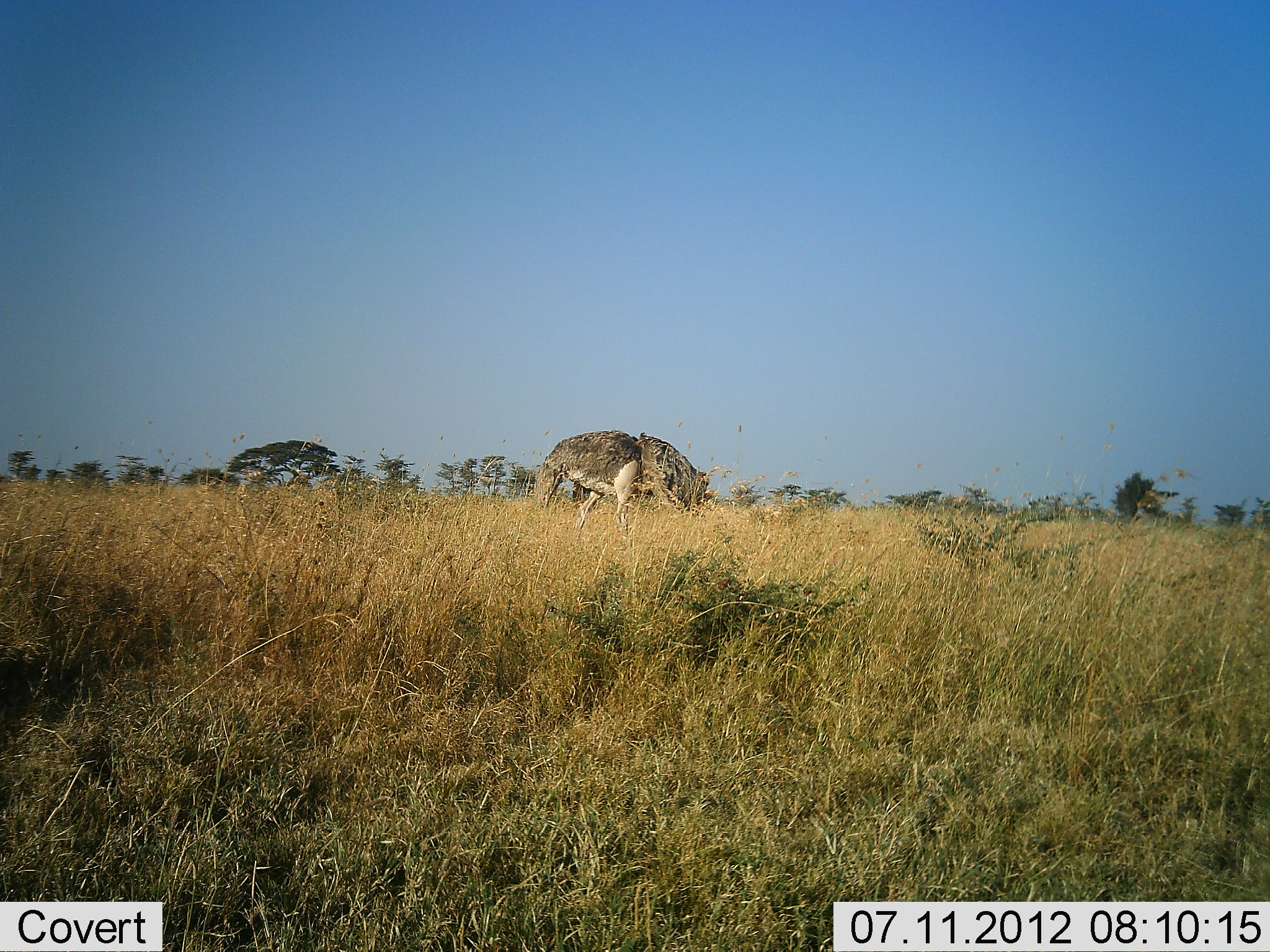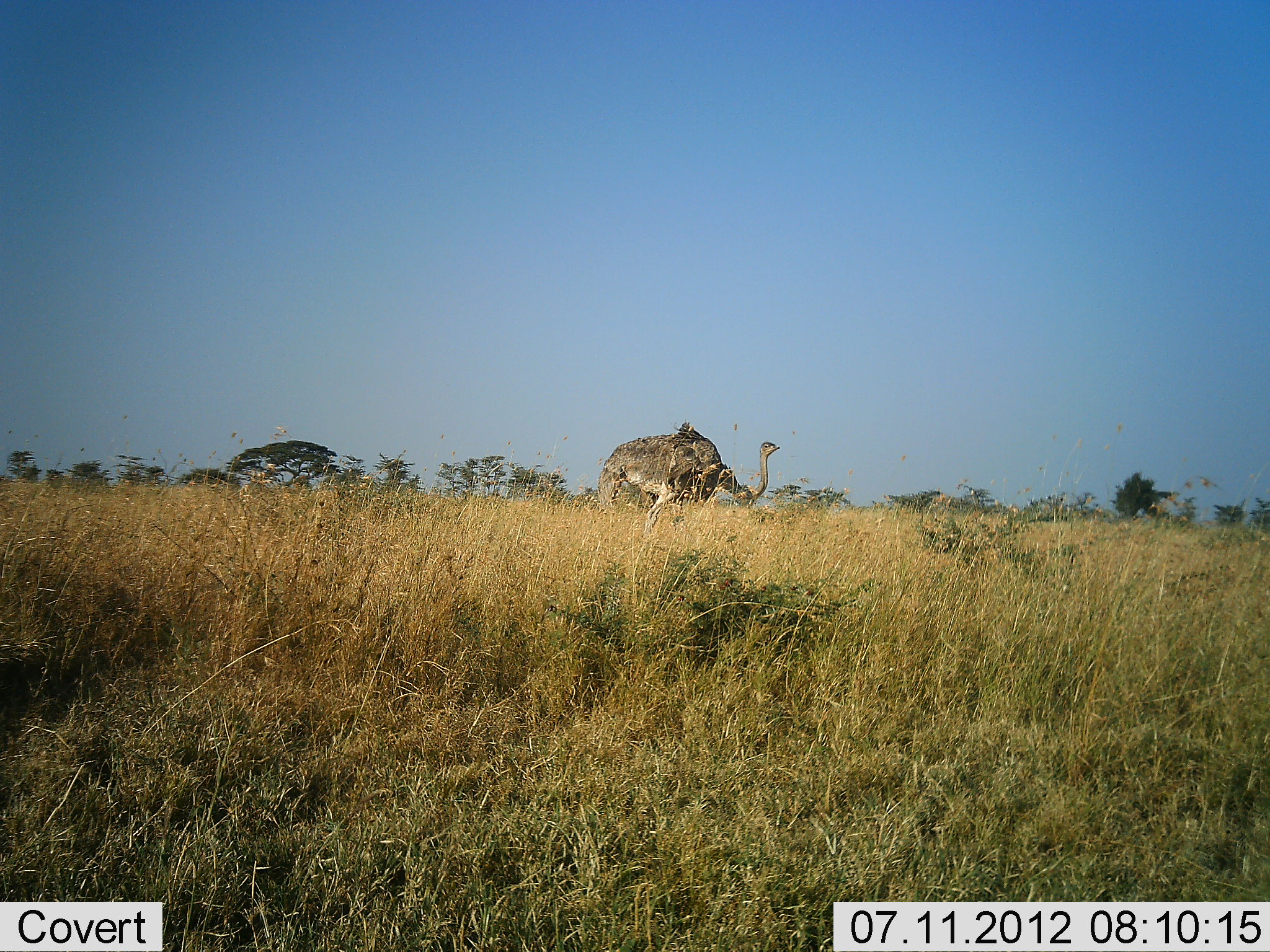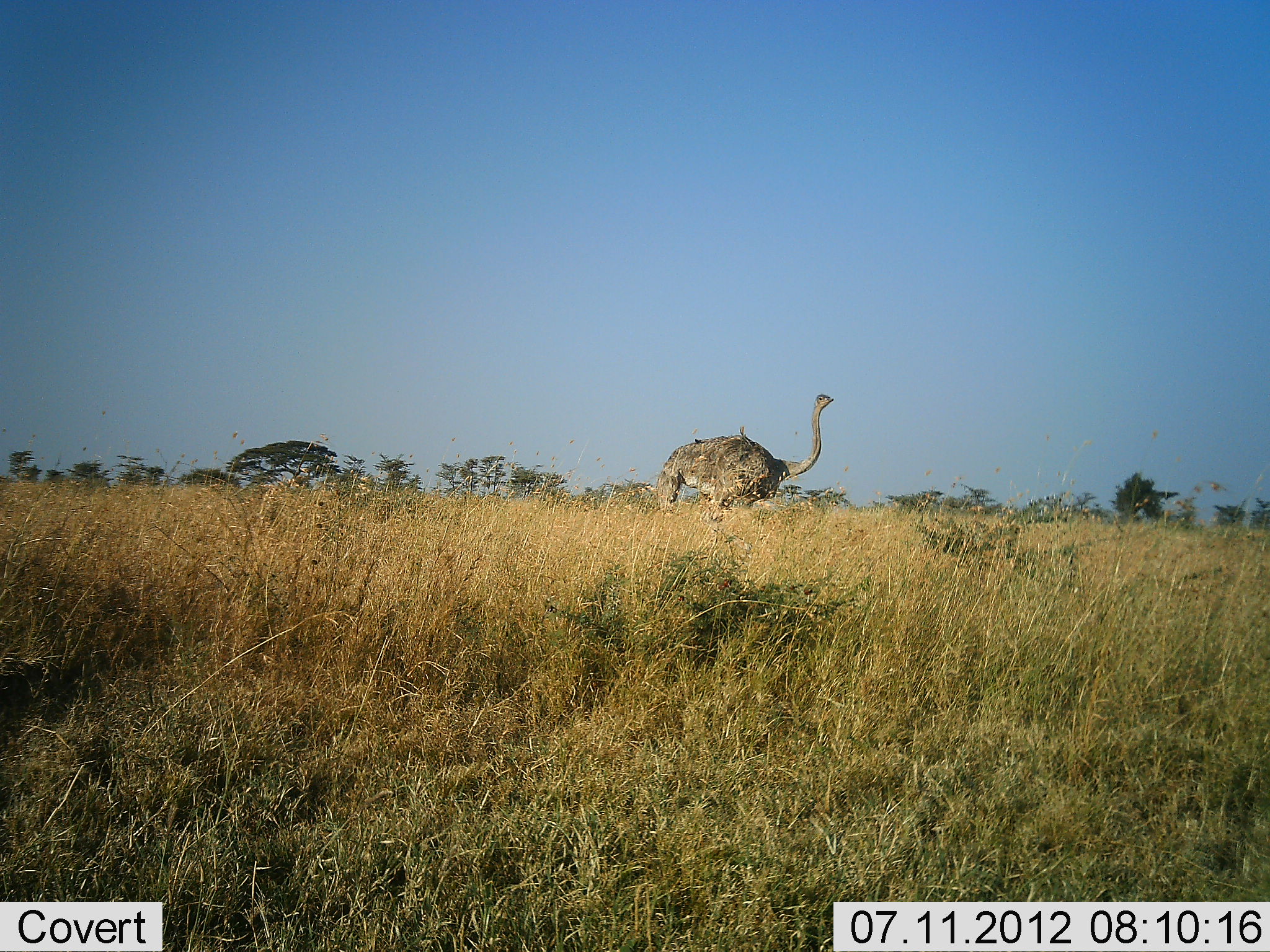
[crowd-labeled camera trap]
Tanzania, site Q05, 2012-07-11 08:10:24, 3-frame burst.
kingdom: Animalia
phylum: Chordata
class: Aves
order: Struthioniformes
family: Struthionidae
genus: Struthio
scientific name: Struthio camelus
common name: ostrich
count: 1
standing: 40%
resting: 0%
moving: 70%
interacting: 0%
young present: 0%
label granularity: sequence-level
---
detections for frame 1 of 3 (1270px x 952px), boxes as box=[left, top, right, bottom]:
animal: box=[530, 426, 717, 544]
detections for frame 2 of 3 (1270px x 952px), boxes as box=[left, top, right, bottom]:
animal: box=[593, 420, 781, 549]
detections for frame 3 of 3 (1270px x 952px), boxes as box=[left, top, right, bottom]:
animal: box=[651, 390, 837, 571]